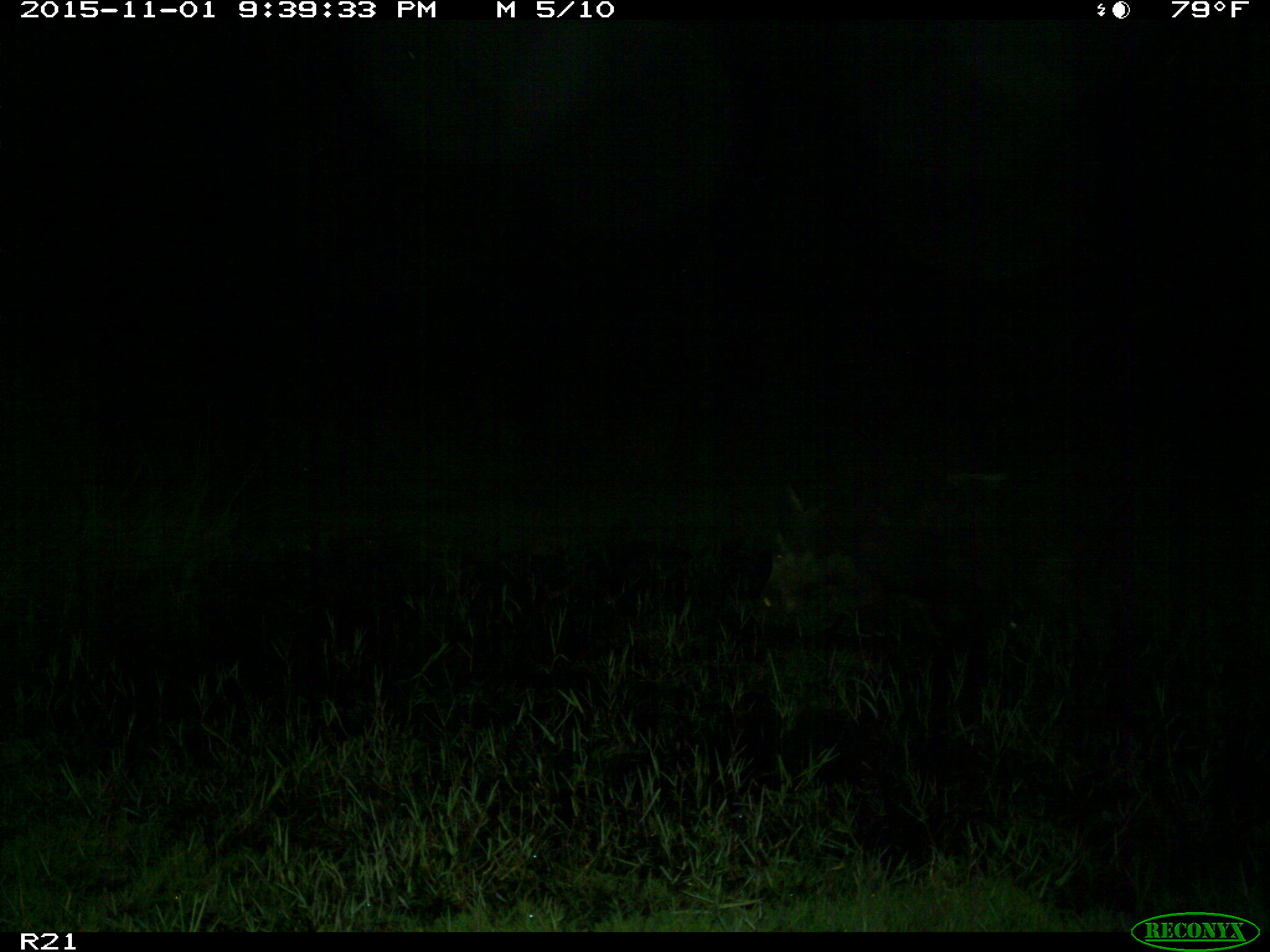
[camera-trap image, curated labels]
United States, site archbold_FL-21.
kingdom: Animalia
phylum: Chordata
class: Mammalia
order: Artiodactyla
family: Suidae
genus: Sus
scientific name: Sus scrofa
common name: wild boar